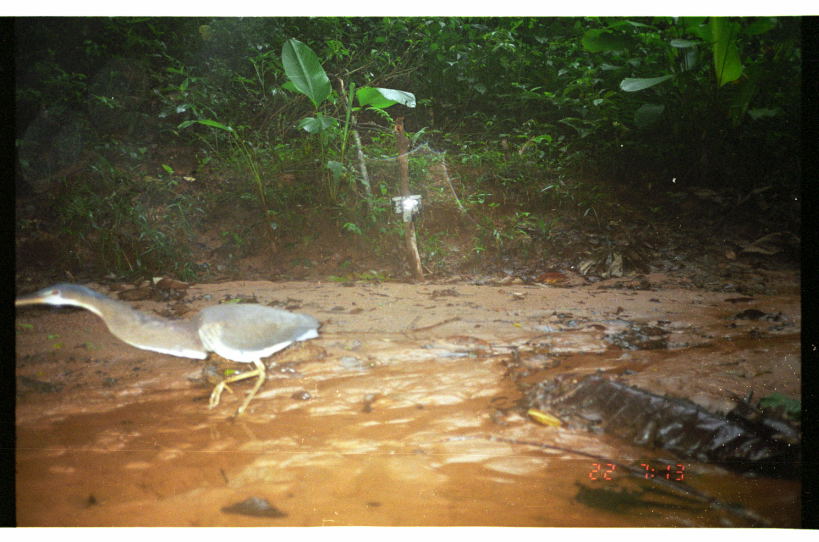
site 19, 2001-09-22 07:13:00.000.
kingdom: Animalia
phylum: Chordata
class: Aves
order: Pelecaniformes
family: Ardeidae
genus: Agamia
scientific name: Agamia agami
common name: agami heron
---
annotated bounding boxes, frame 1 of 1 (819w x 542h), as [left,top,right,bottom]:
agamia agami: [14,279,323,417]